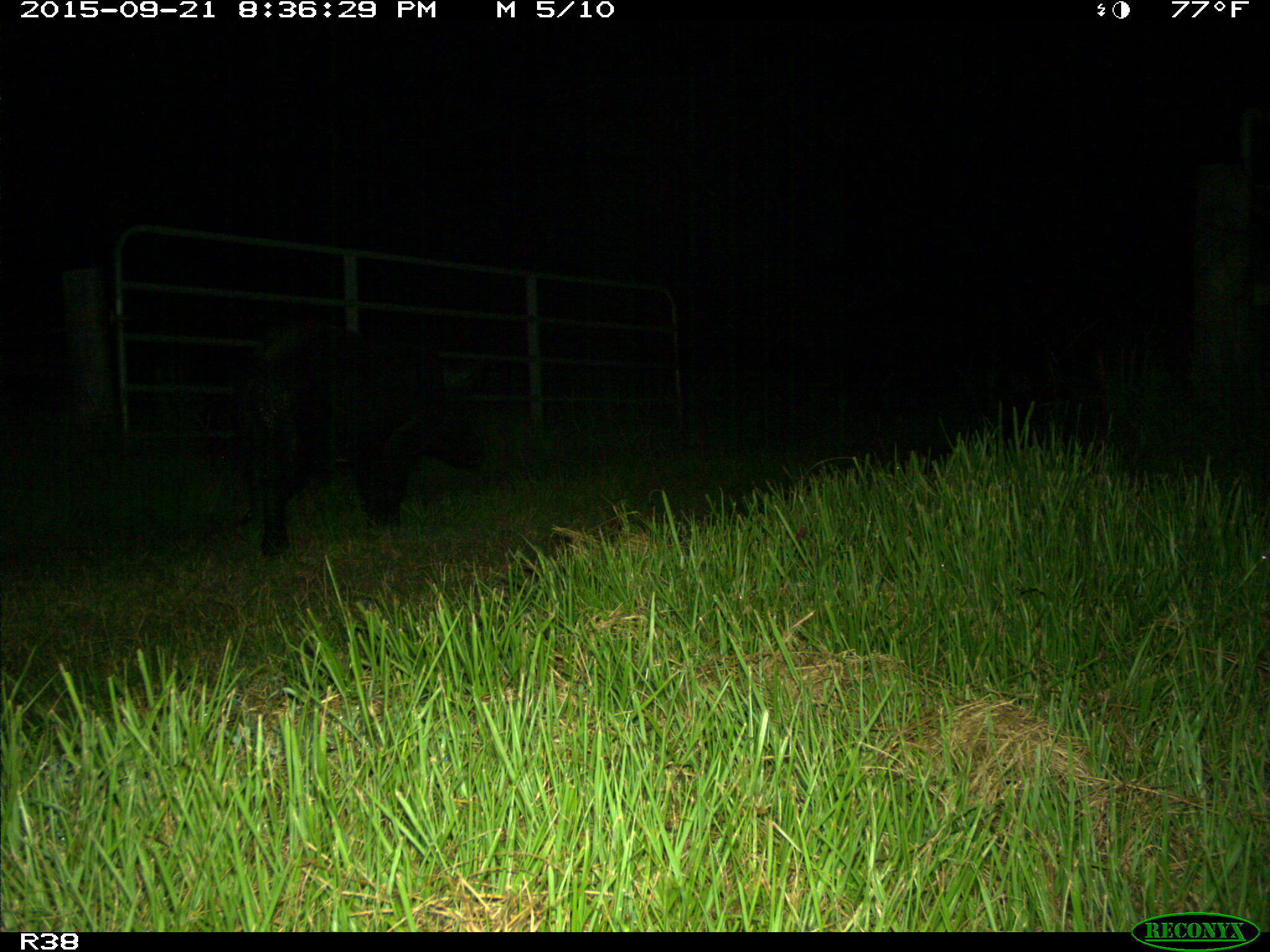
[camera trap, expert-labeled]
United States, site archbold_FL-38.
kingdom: Animalia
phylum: Chordata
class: Mammalia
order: Artiodactyla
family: Suidae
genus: Sus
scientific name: Sus scrofa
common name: wild boar